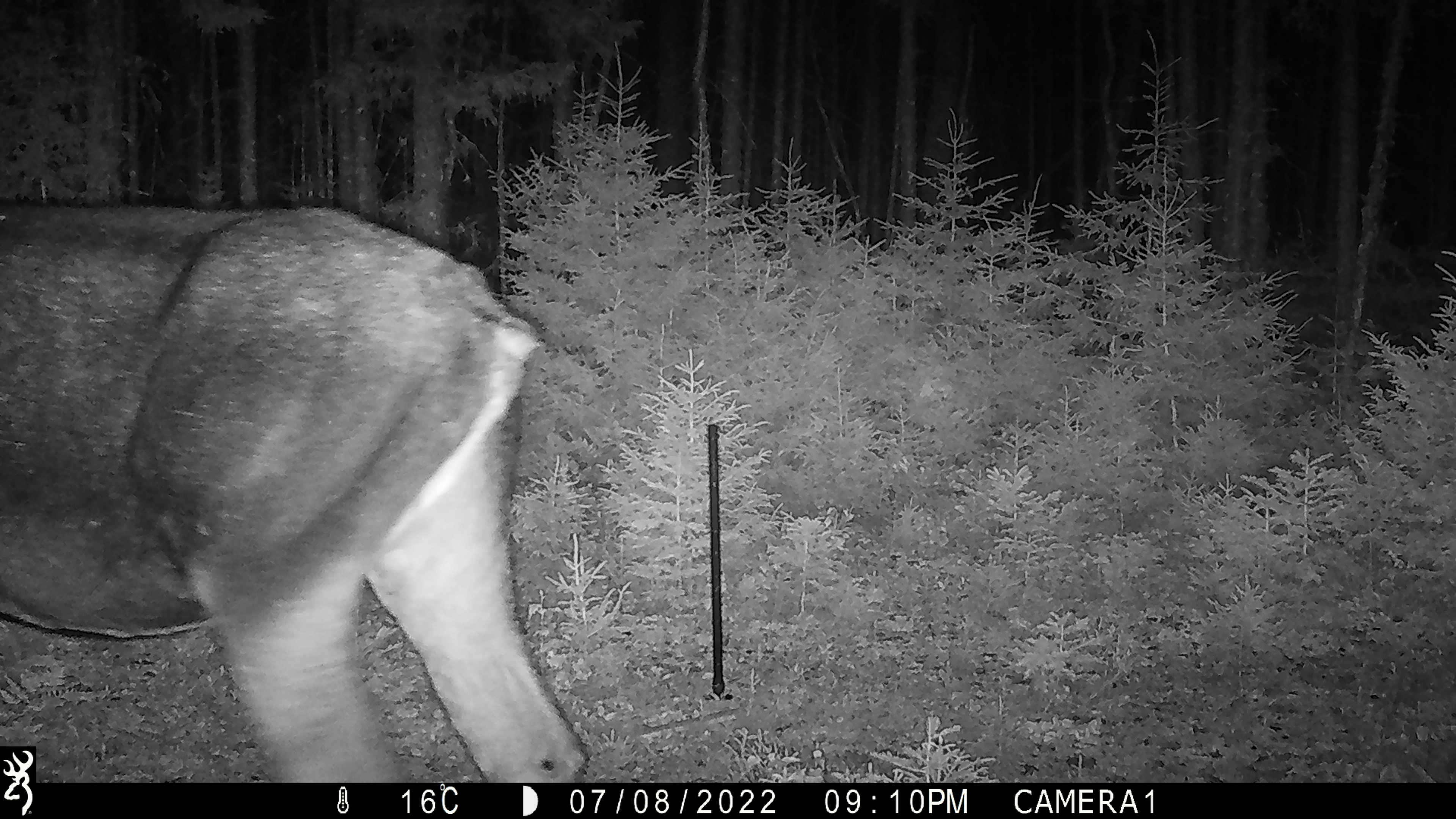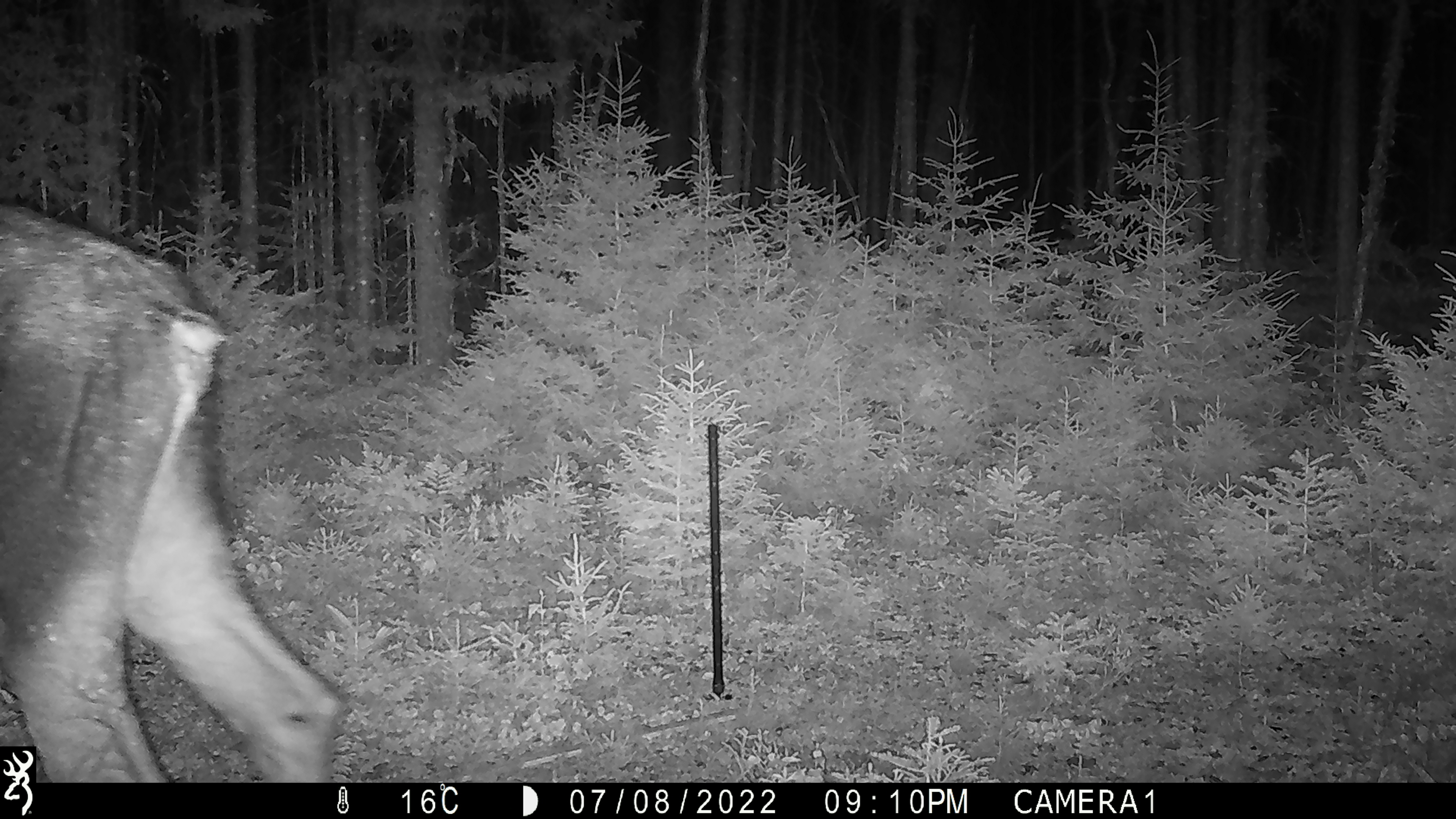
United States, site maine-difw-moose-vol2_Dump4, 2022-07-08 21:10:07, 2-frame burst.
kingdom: Animalia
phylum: Chordata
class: Mammalia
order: Artiodactyla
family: Cervidae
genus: Alces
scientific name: Alces alces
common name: moose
Moose (Alces alces).